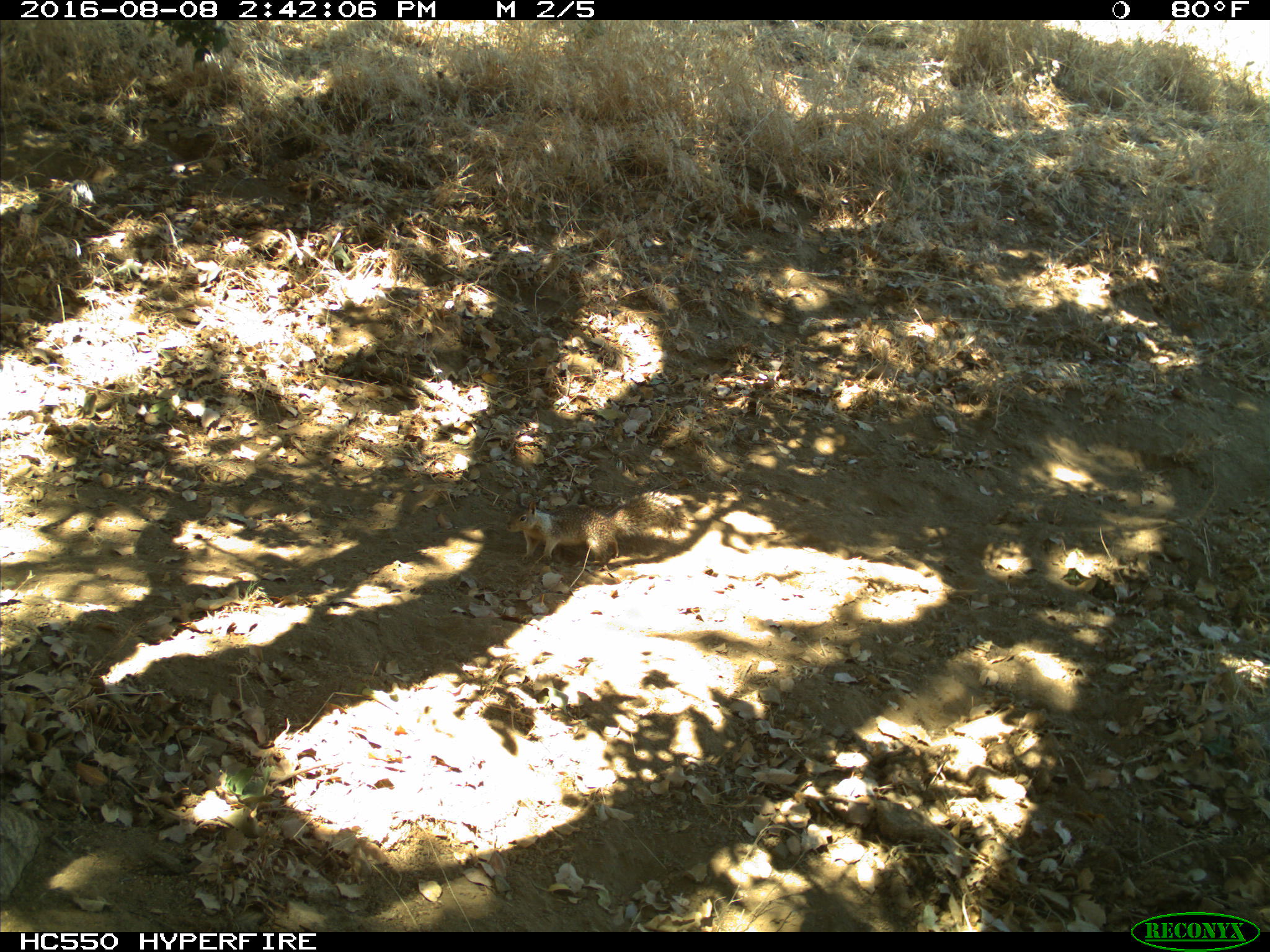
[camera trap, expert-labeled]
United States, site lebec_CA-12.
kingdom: Animalia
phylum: Chordata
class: Mammalia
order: Rodentia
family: Sciuridae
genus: Otospermophilus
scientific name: Otospermophilus beecheyi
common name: california ground squirrel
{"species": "Otospermophilus beecheyi (california ground squirrel)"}